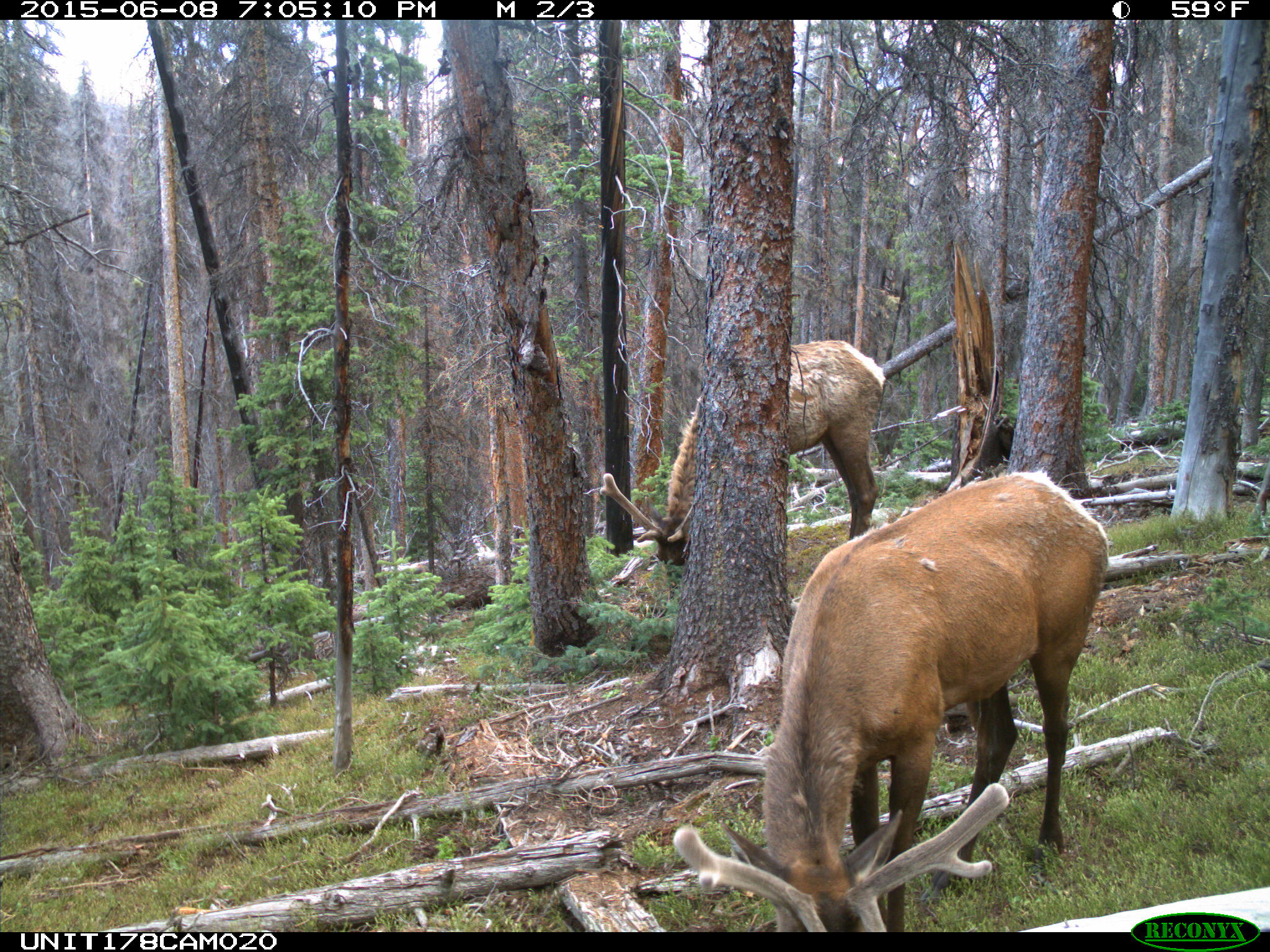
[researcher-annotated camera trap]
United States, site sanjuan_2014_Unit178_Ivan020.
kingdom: Animalia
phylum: Chordata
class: Mammalia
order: Artiodactyla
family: Cervidae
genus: Cervus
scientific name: Cervus elaphus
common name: red deer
Cervus elaphus (red deer).